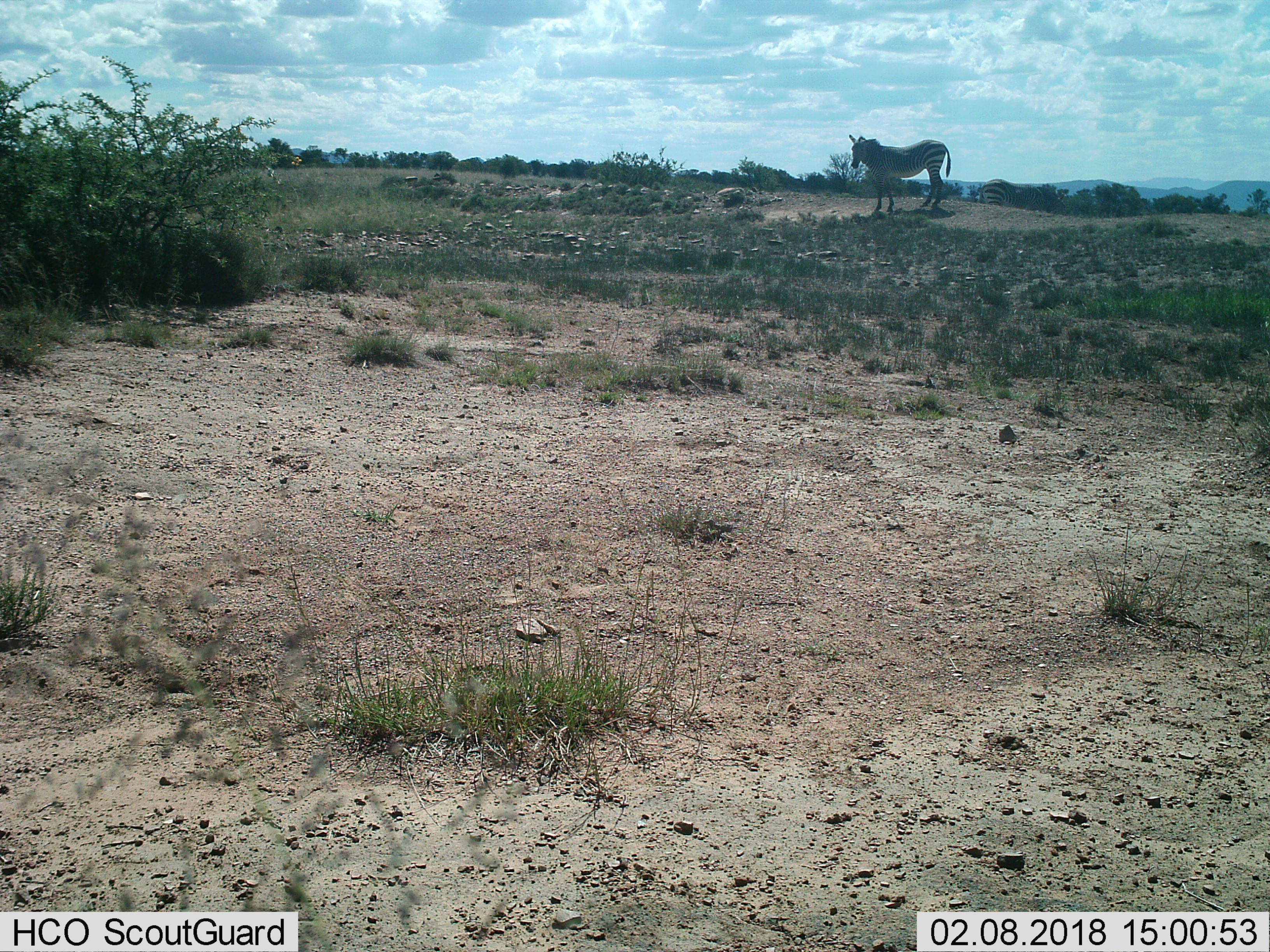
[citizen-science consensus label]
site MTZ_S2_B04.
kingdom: Animalia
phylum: Chordata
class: Mammalia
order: Perissodactyla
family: Equidae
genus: Equus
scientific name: Equus zebra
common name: mountain zebra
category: zebramountain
Zebramountain (mountain zebra) (Equus zebra), count 2. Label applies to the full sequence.